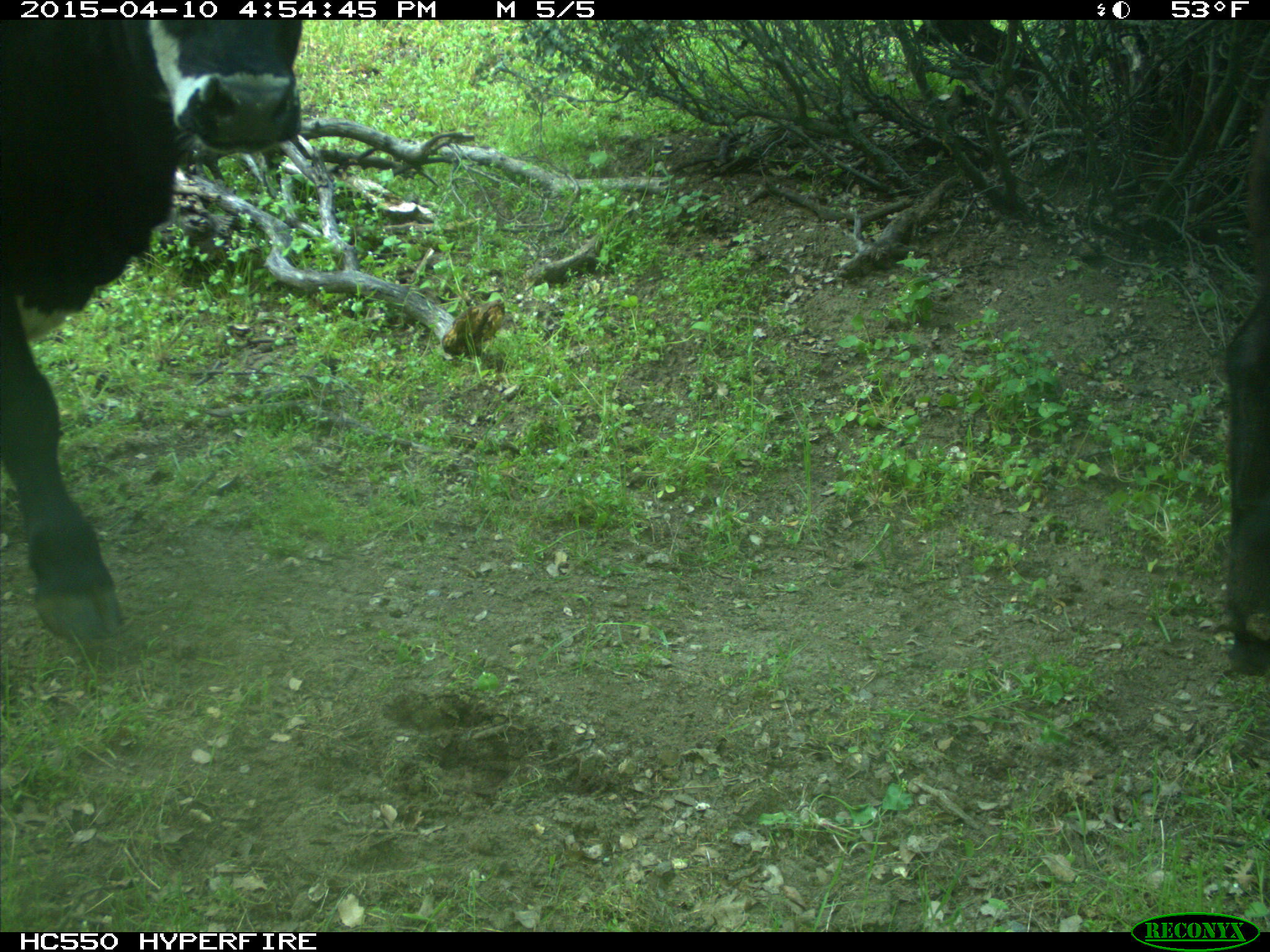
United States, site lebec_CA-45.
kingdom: Animalia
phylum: Chordata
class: Mammalia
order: Artiodactyla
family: Bovidae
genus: Bos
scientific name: Bos taurus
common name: domestic cow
Bos taurus (domestic cow).